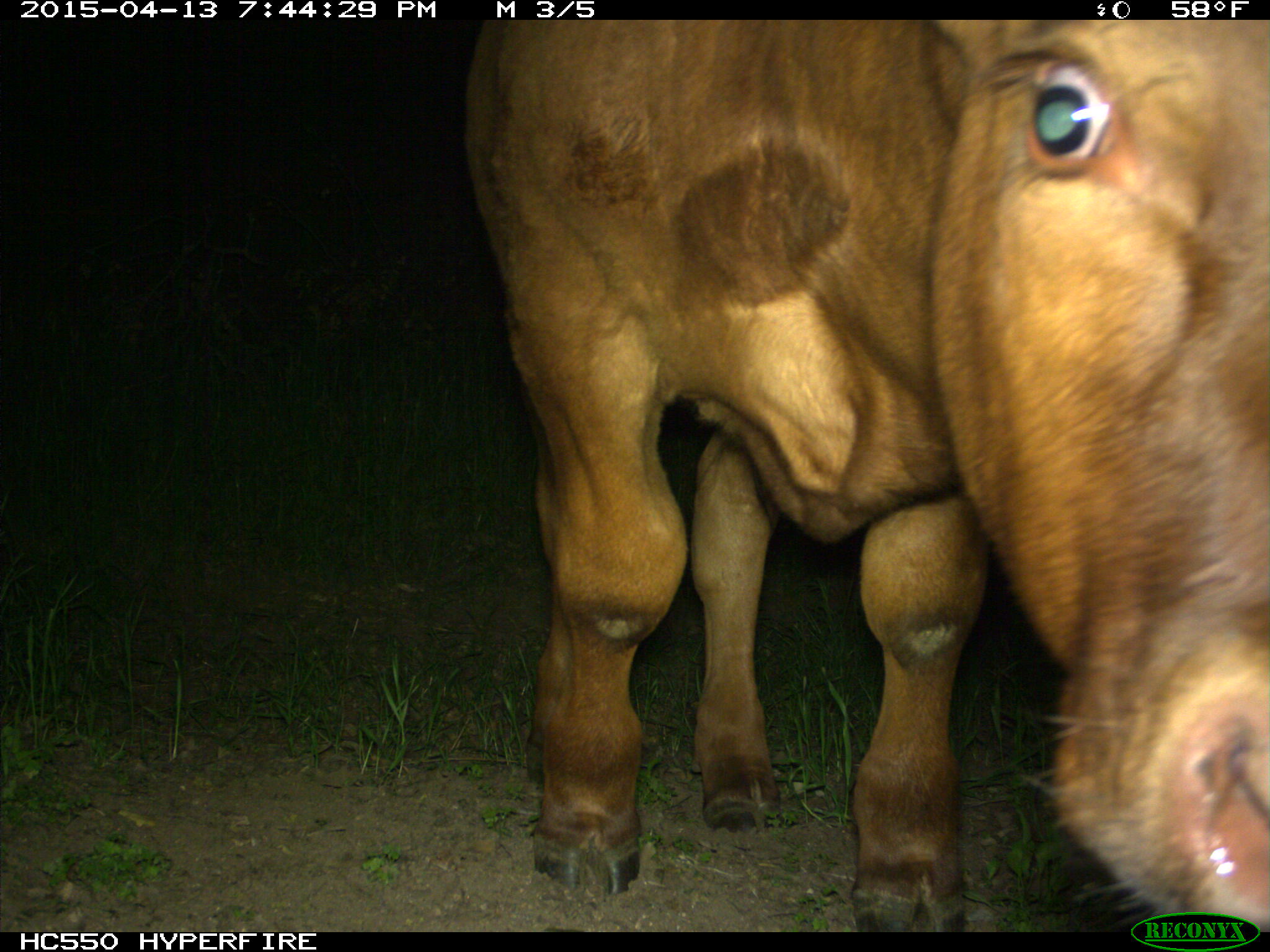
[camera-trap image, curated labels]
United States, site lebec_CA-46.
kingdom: Animalia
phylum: Chordata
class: Mammalia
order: Artiodactyla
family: Bovidae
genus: Bos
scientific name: Bos taurus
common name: domestic cow